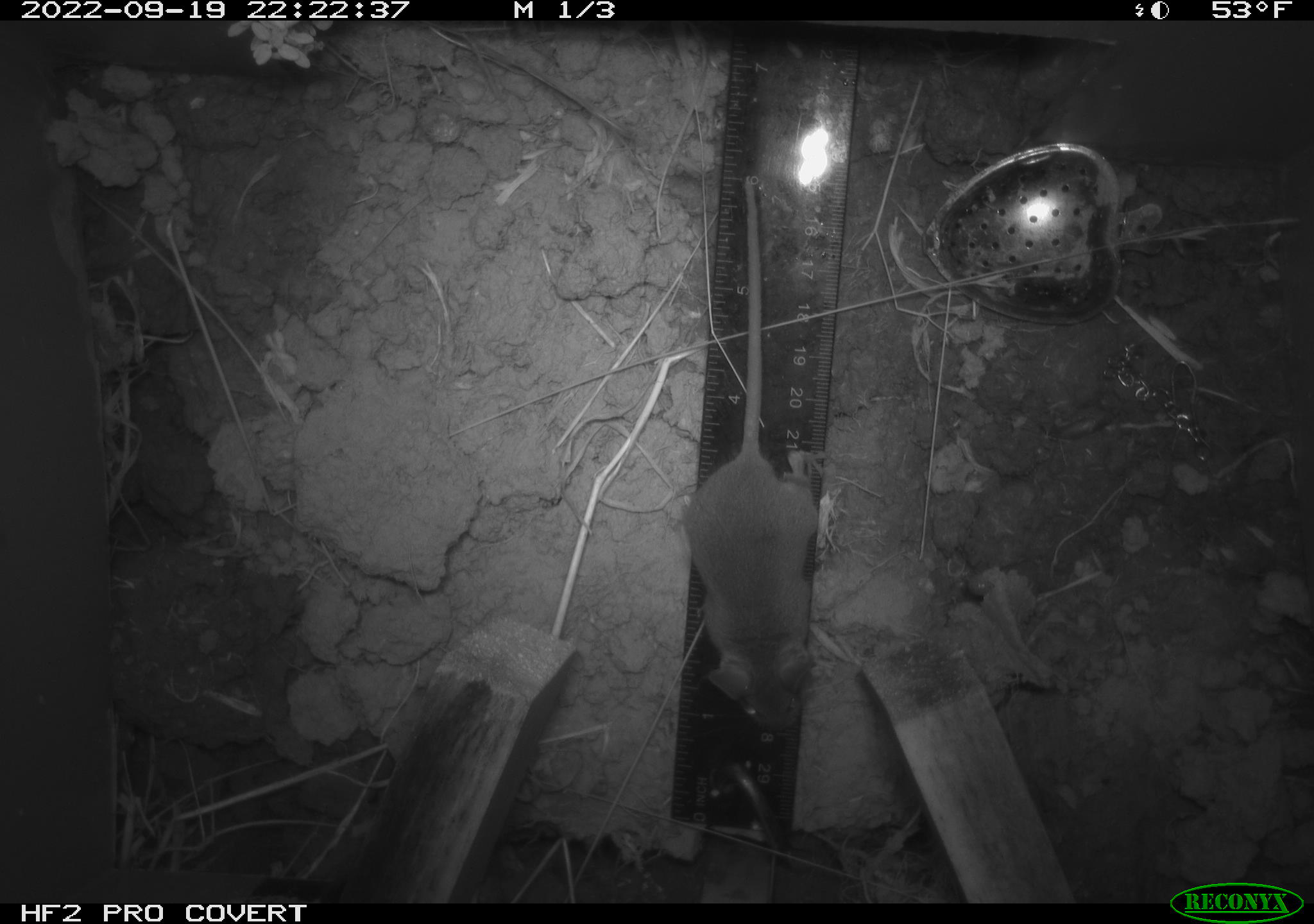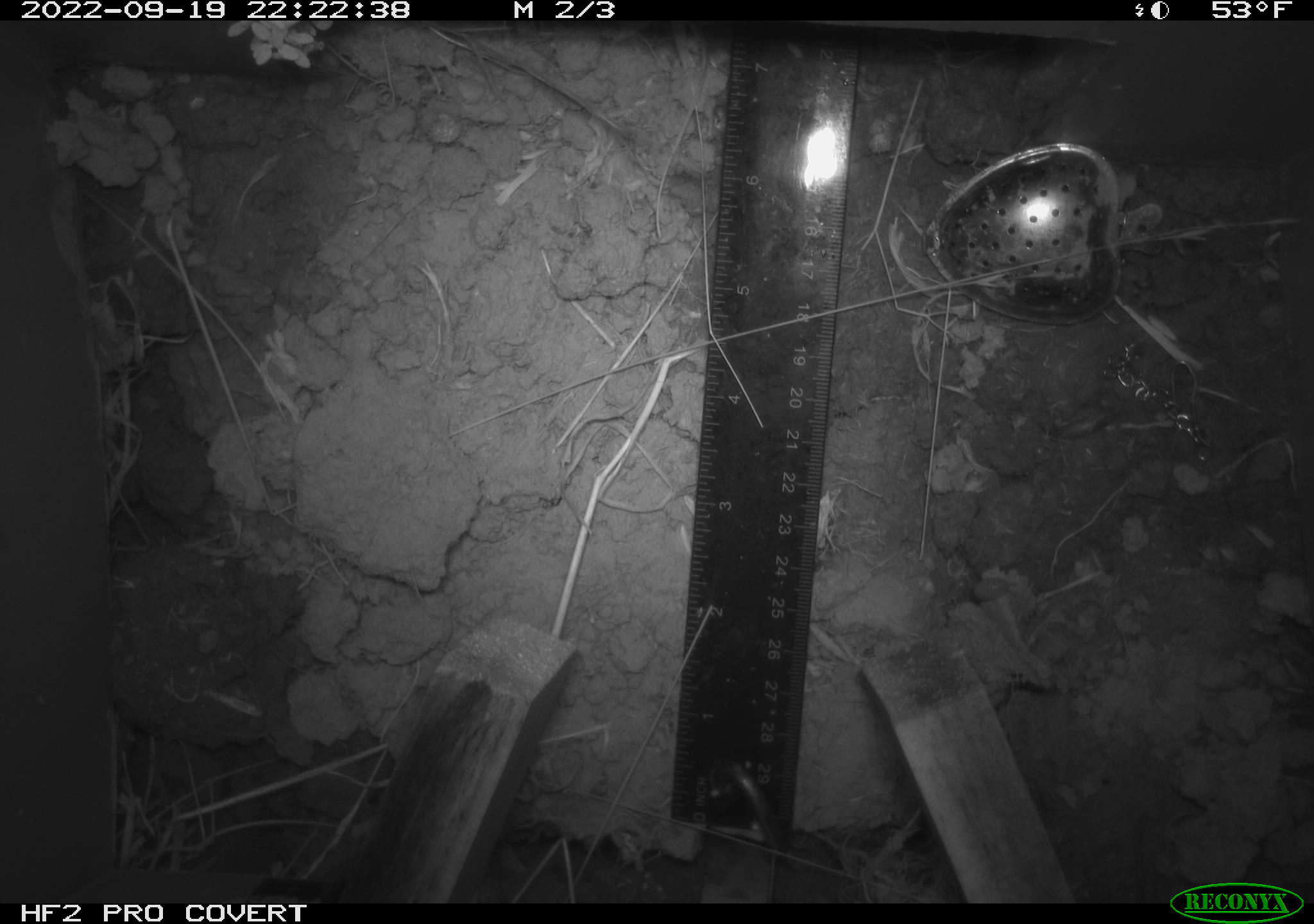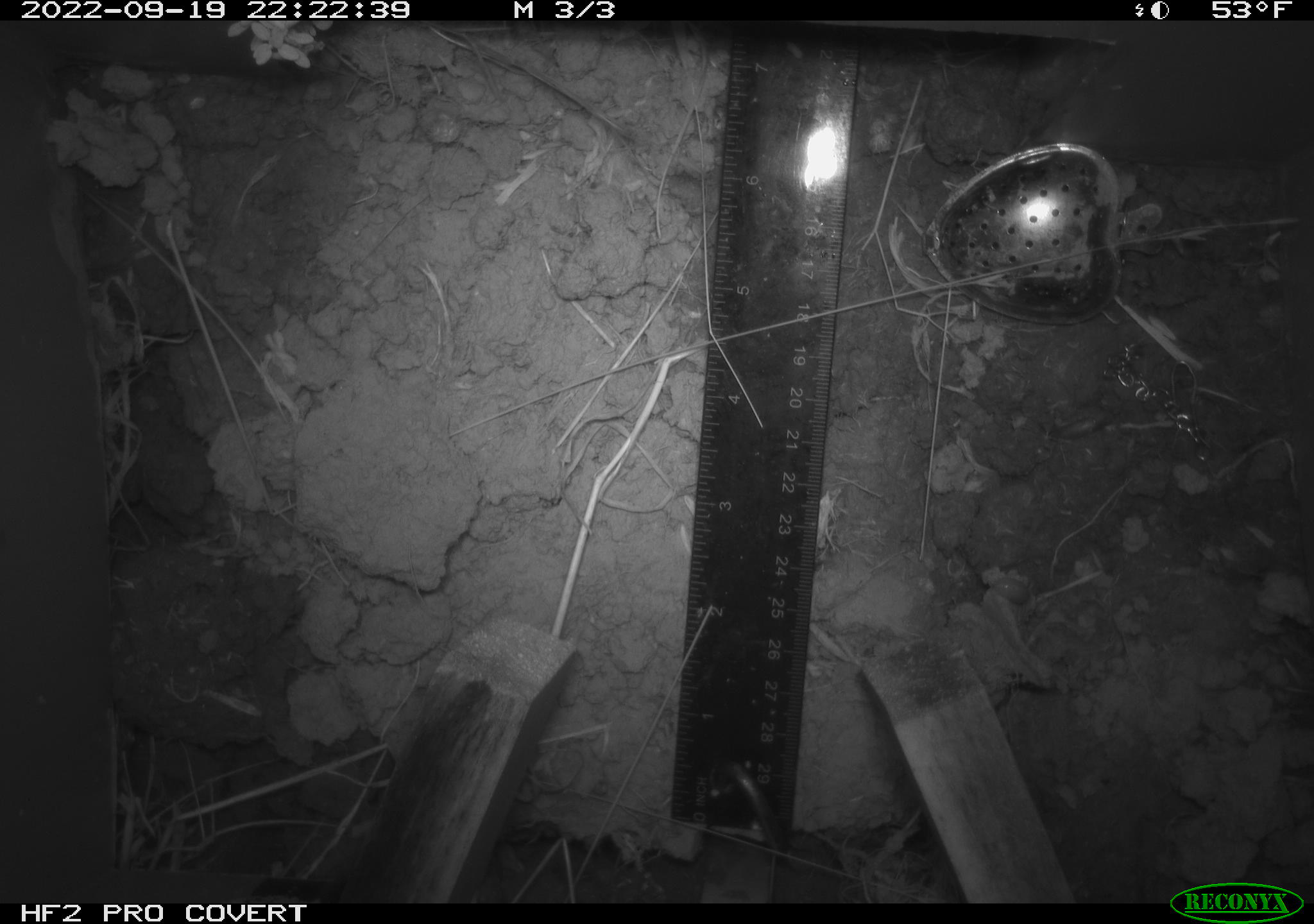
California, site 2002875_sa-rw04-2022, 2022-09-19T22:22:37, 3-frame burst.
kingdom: Animalia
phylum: Chordata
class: Mammalia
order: Rodentia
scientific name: Rodentia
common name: mouse species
Mouse species (Rodentia).